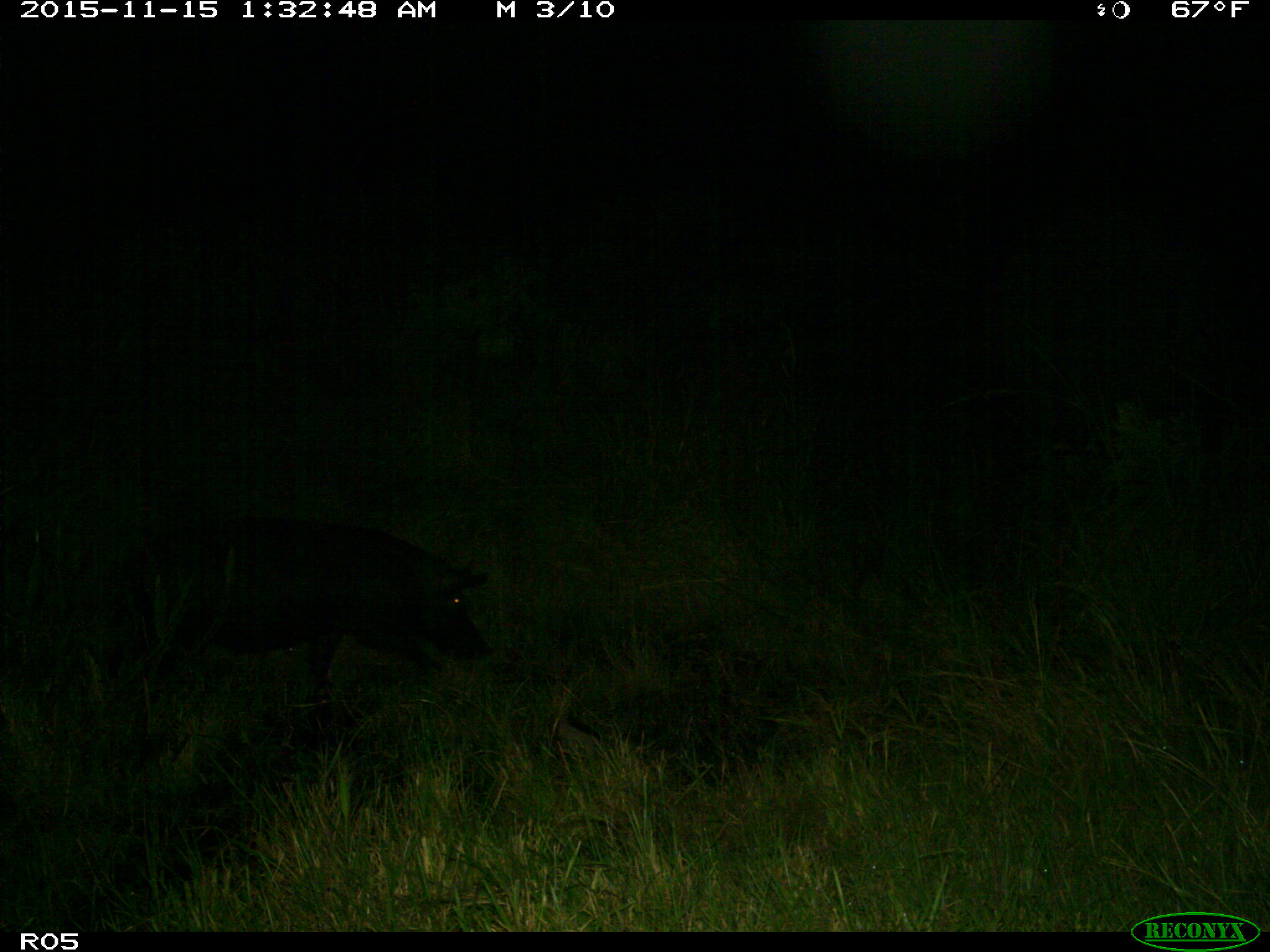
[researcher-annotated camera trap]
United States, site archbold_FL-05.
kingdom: Animalia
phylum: Chordata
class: Mammalia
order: Artiodactyla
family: Suidae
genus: Sus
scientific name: Sus scrofa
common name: wild boar